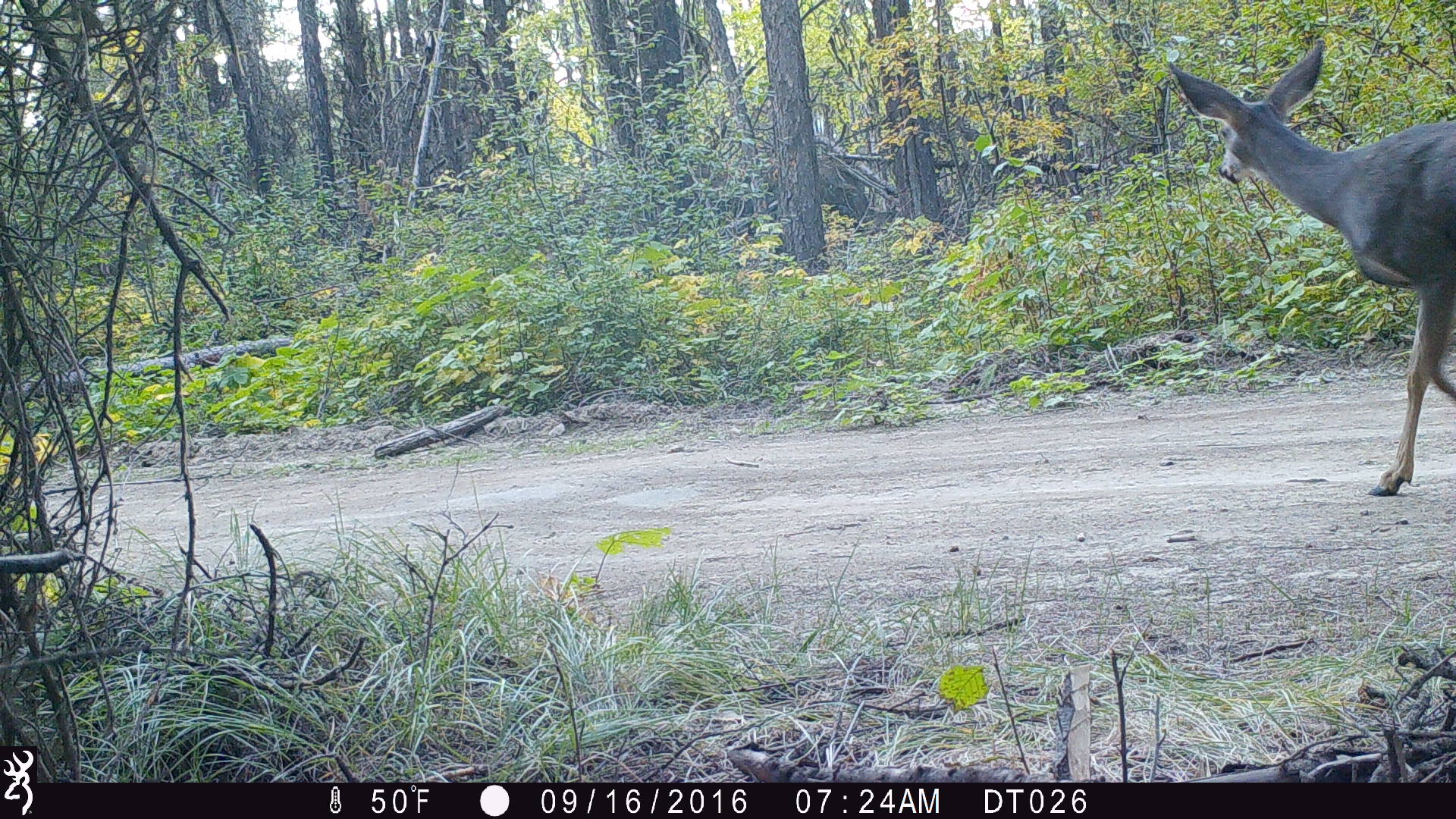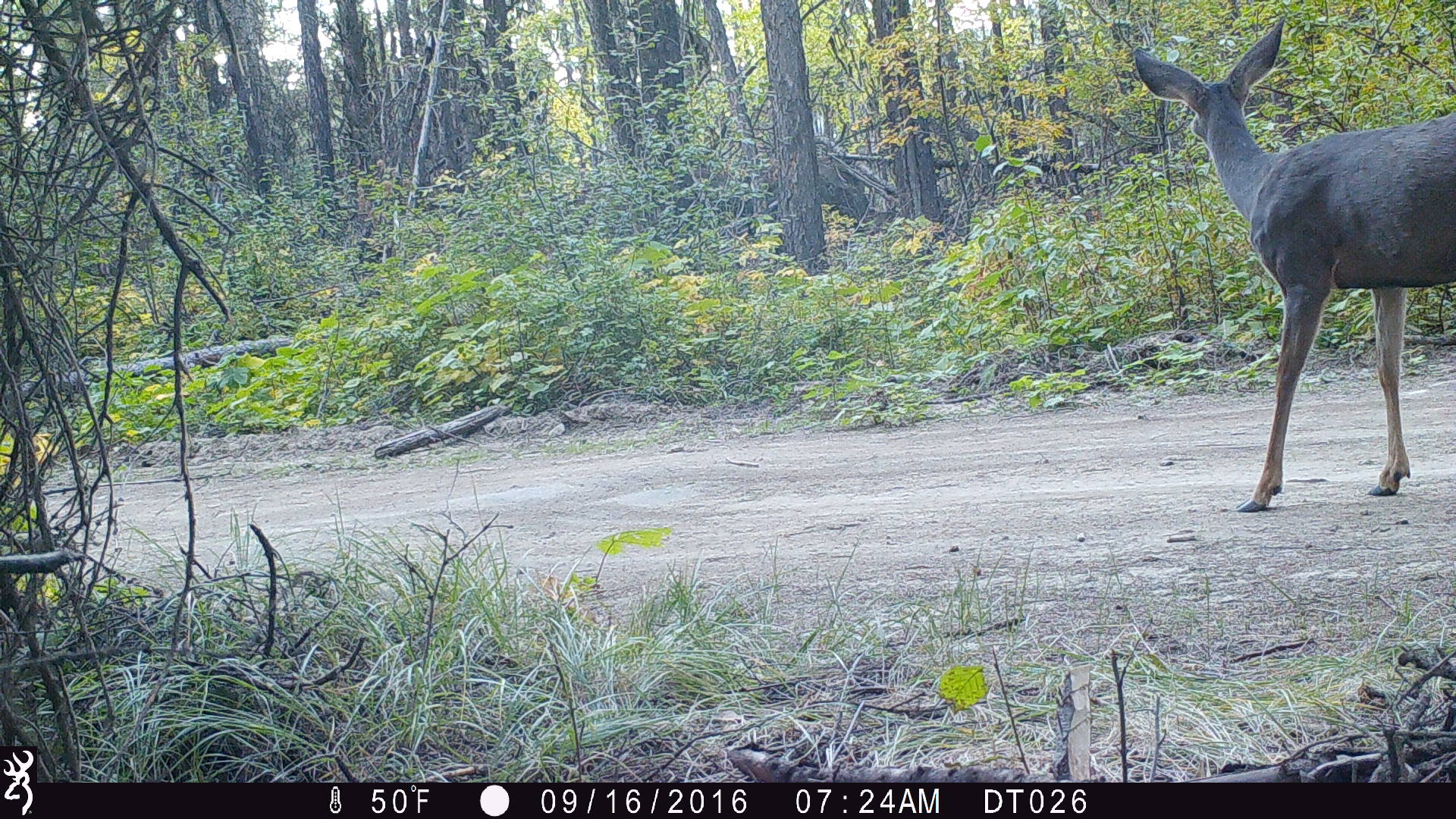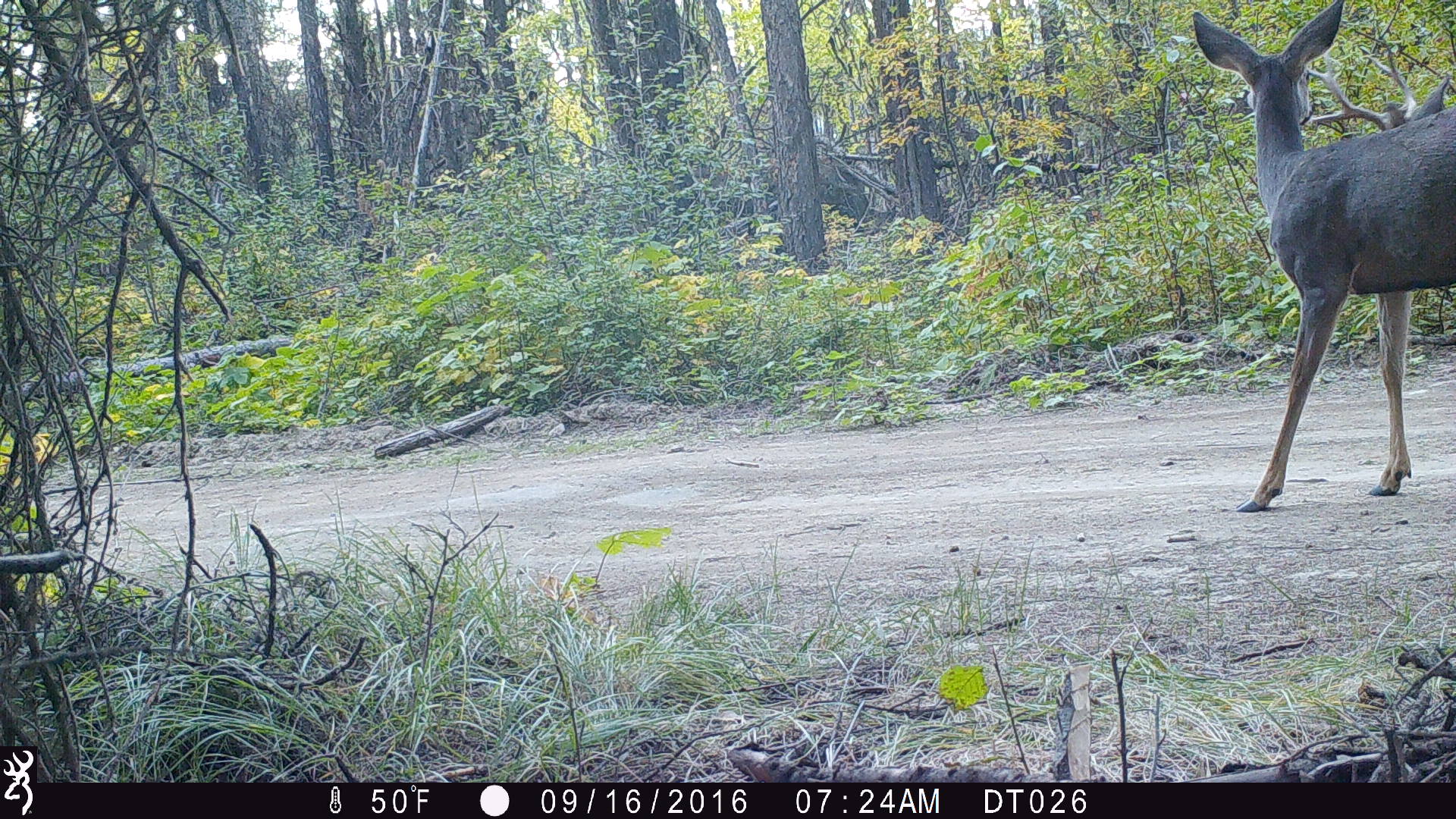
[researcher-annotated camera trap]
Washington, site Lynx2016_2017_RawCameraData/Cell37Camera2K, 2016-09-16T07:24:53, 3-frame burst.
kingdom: Animalia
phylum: Chordata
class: Mammalia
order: Artiodactyla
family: Cervidae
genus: Odocoileus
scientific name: Odocoileus hemionus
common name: mule deer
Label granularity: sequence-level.